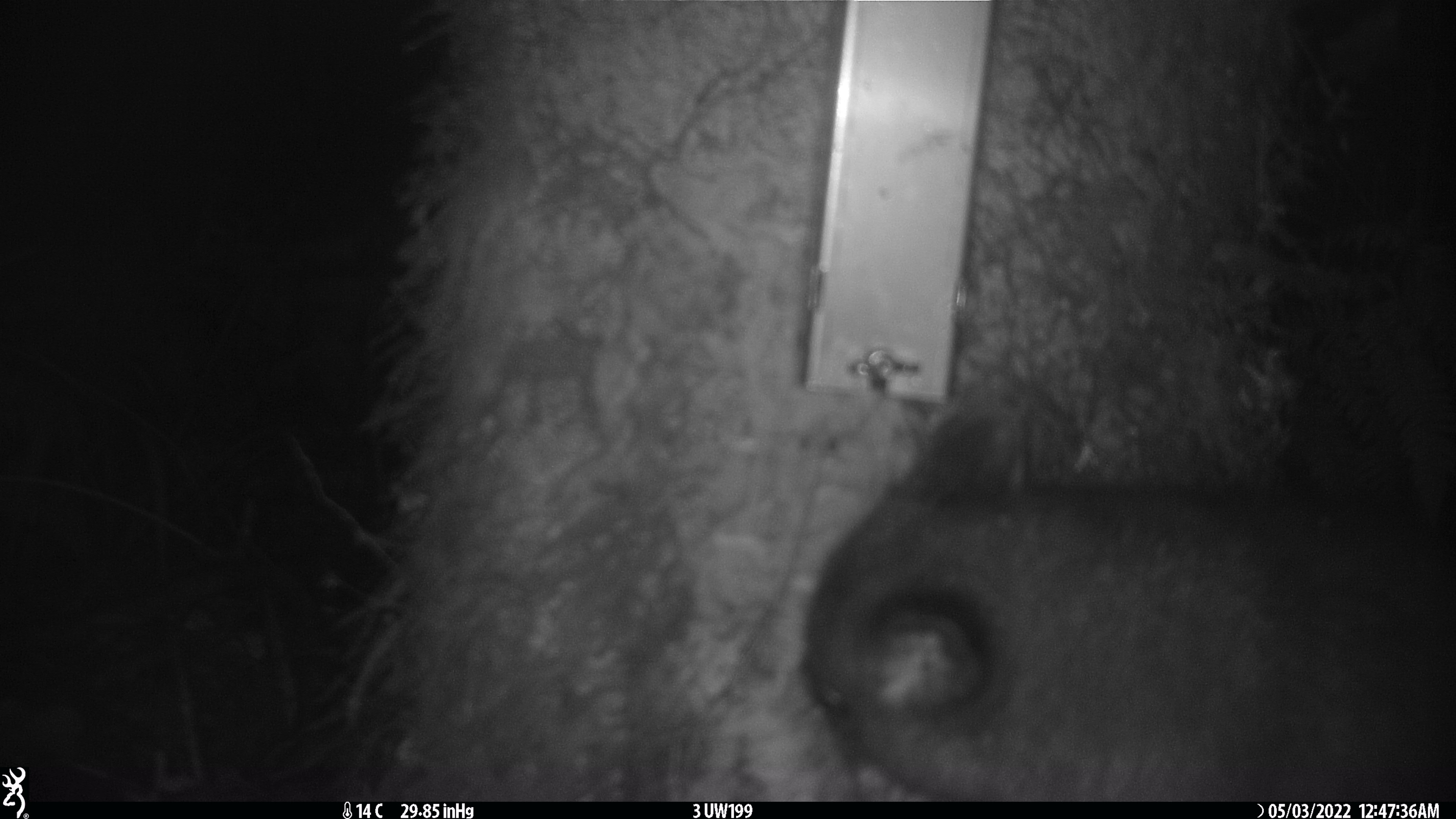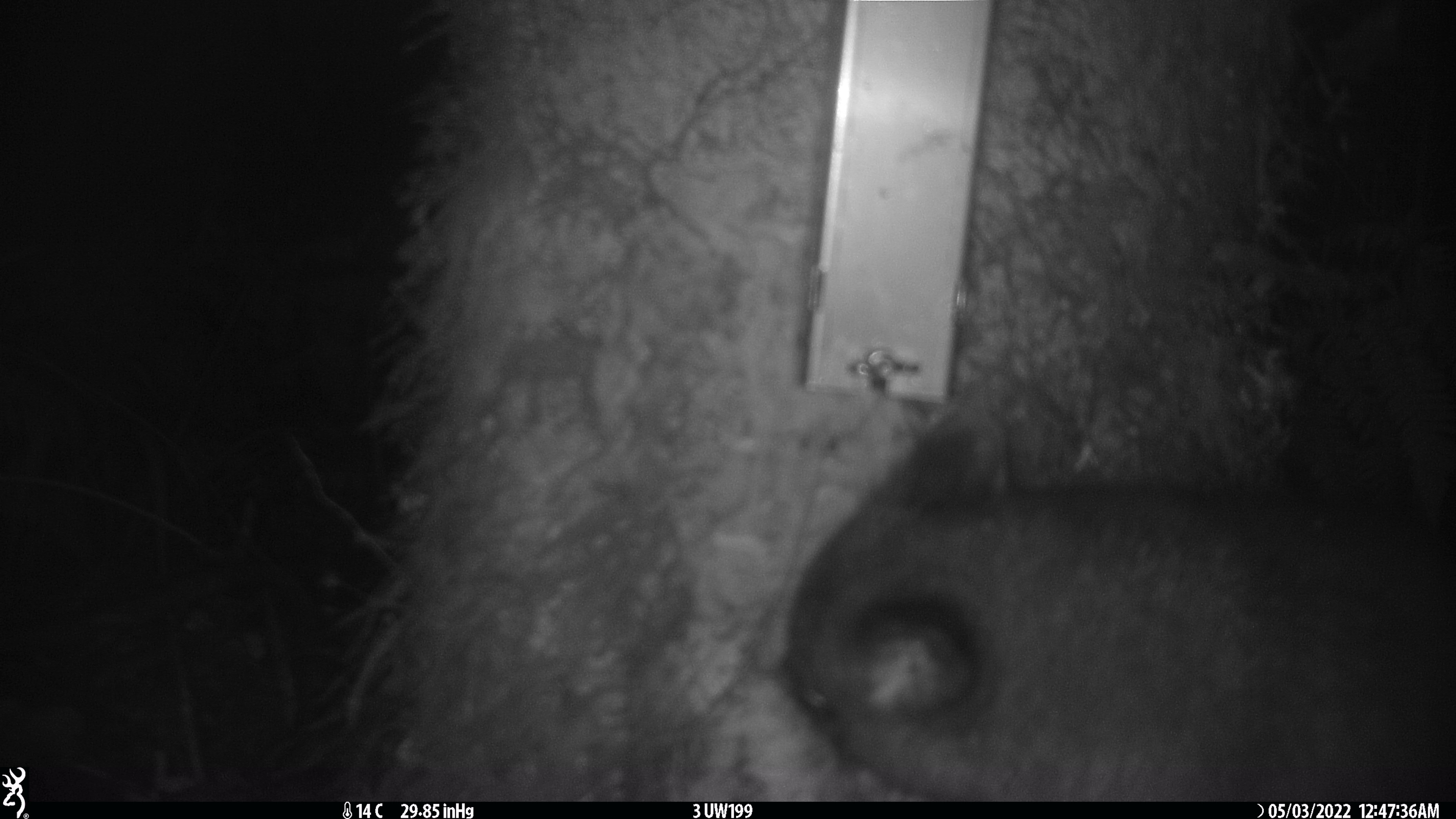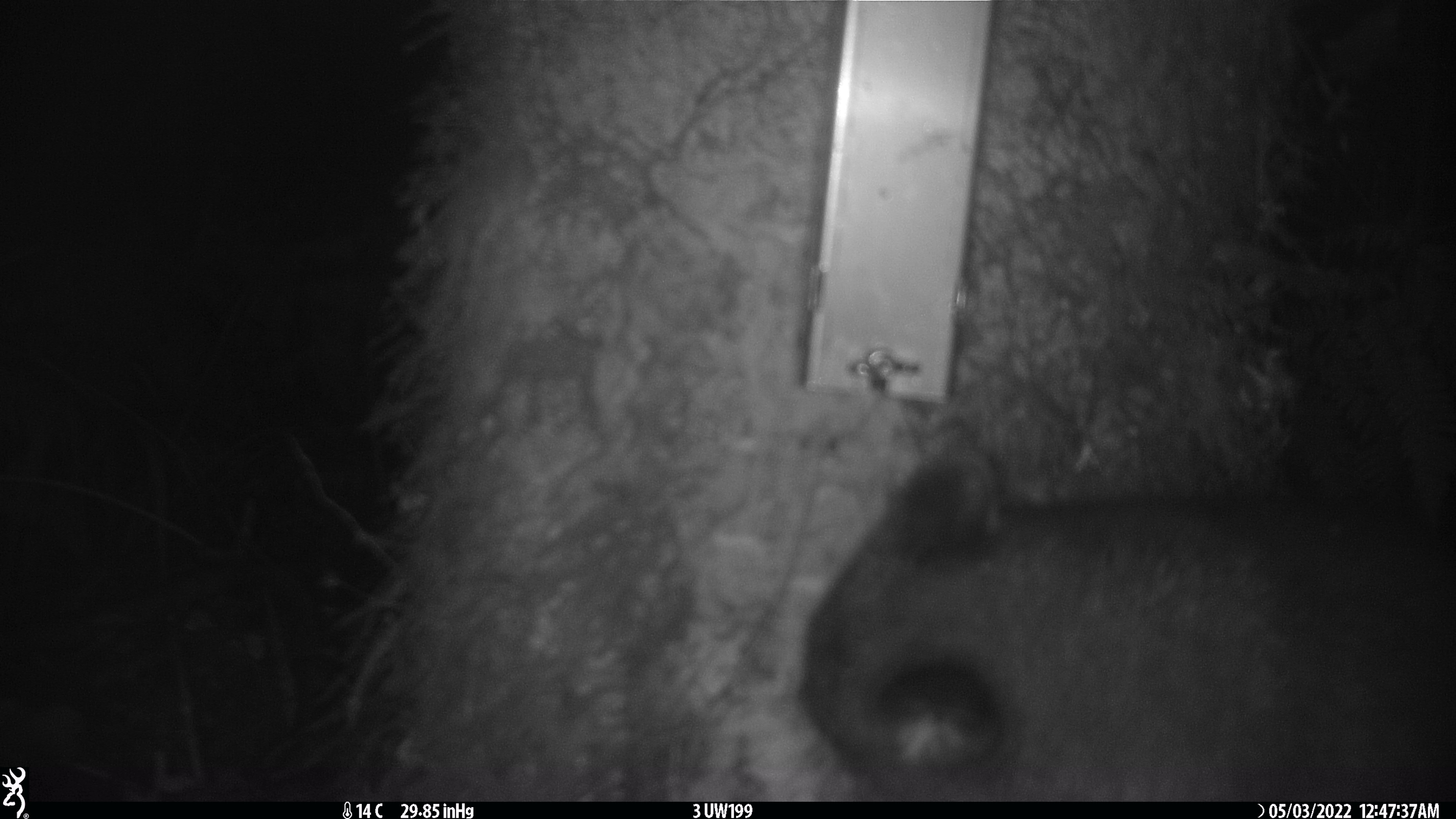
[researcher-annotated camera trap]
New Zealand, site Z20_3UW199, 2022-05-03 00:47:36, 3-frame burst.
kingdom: Animalia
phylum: Chordata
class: Mammalia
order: Diprotodontia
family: Phalangeridae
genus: Trichosurus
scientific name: Trichosurus vulpecula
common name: common brushtail possum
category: possum